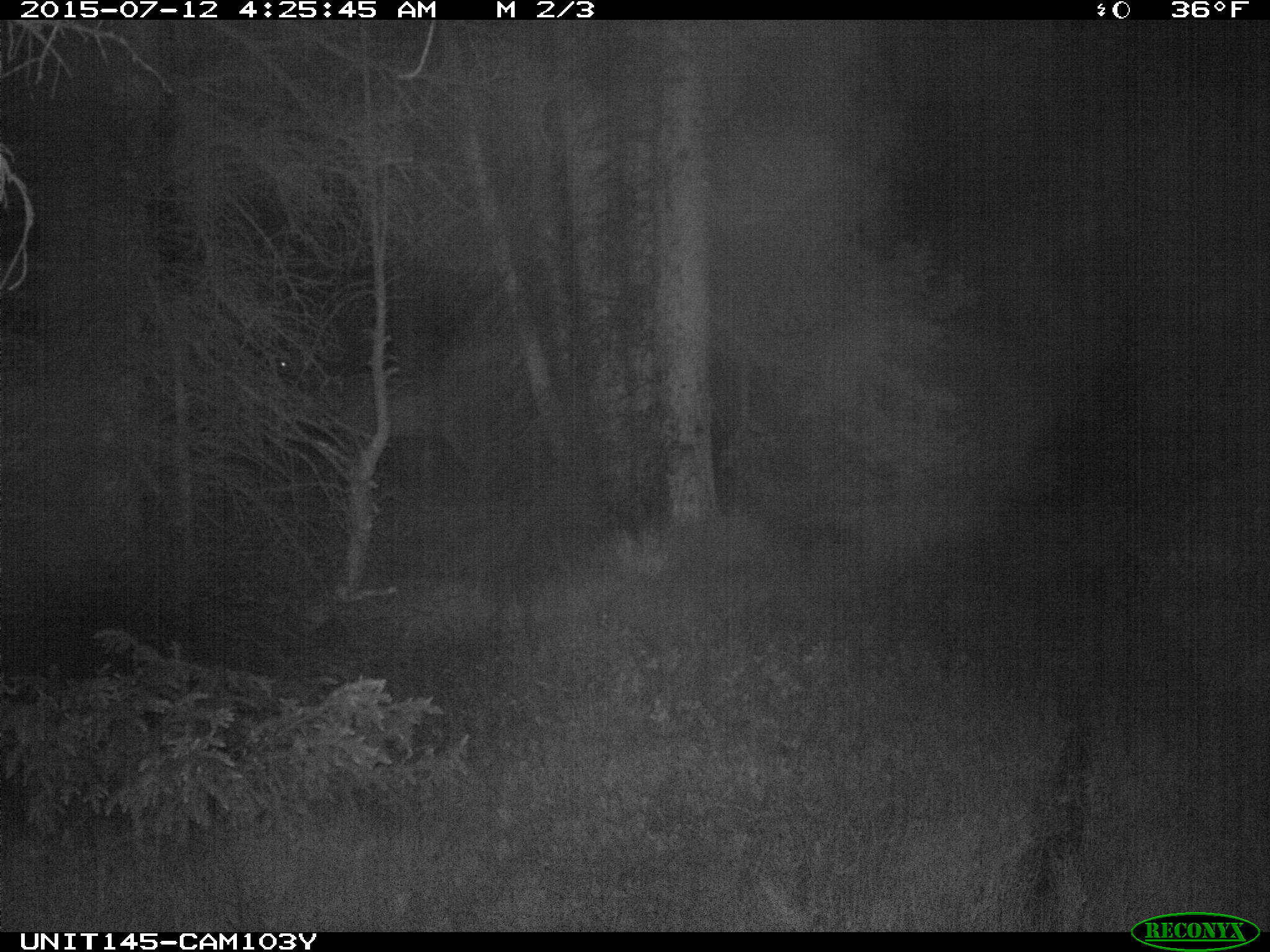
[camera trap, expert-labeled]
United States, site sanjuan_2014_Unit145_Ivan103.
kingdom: Animalia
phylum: Chordata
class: Mammalia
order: Artiodactyla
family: Cervidae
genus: Cervus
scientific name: Cervus elaphus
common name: red deer